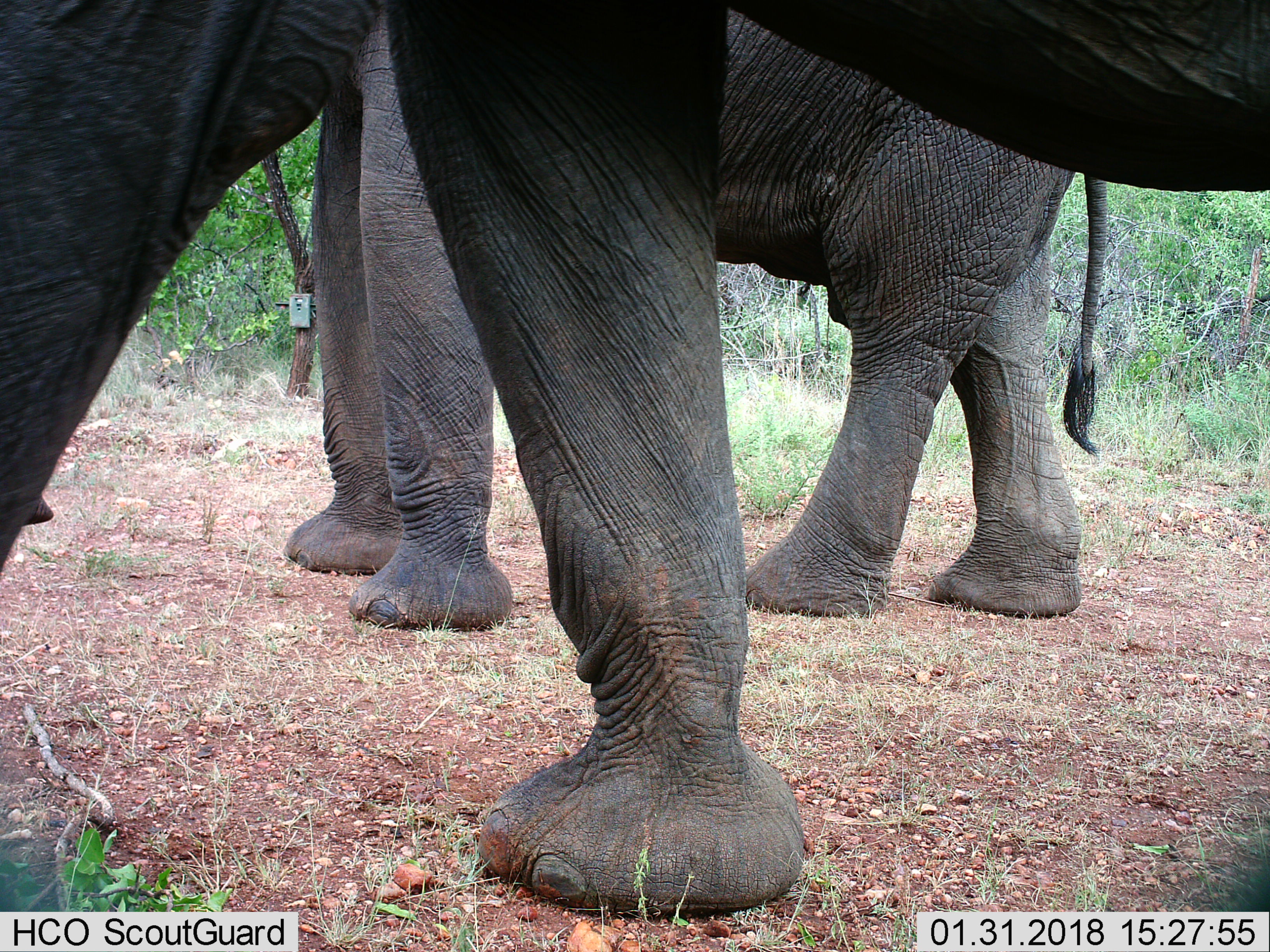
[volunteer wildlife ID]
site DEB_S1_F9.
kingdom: Animalia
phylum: Chordata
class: Mammalia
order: Proboscidea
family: Elephantidae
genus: Loxodonta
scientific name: Loxodonta africana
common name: african bush elephant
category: elephant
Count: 2.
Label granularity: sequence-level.